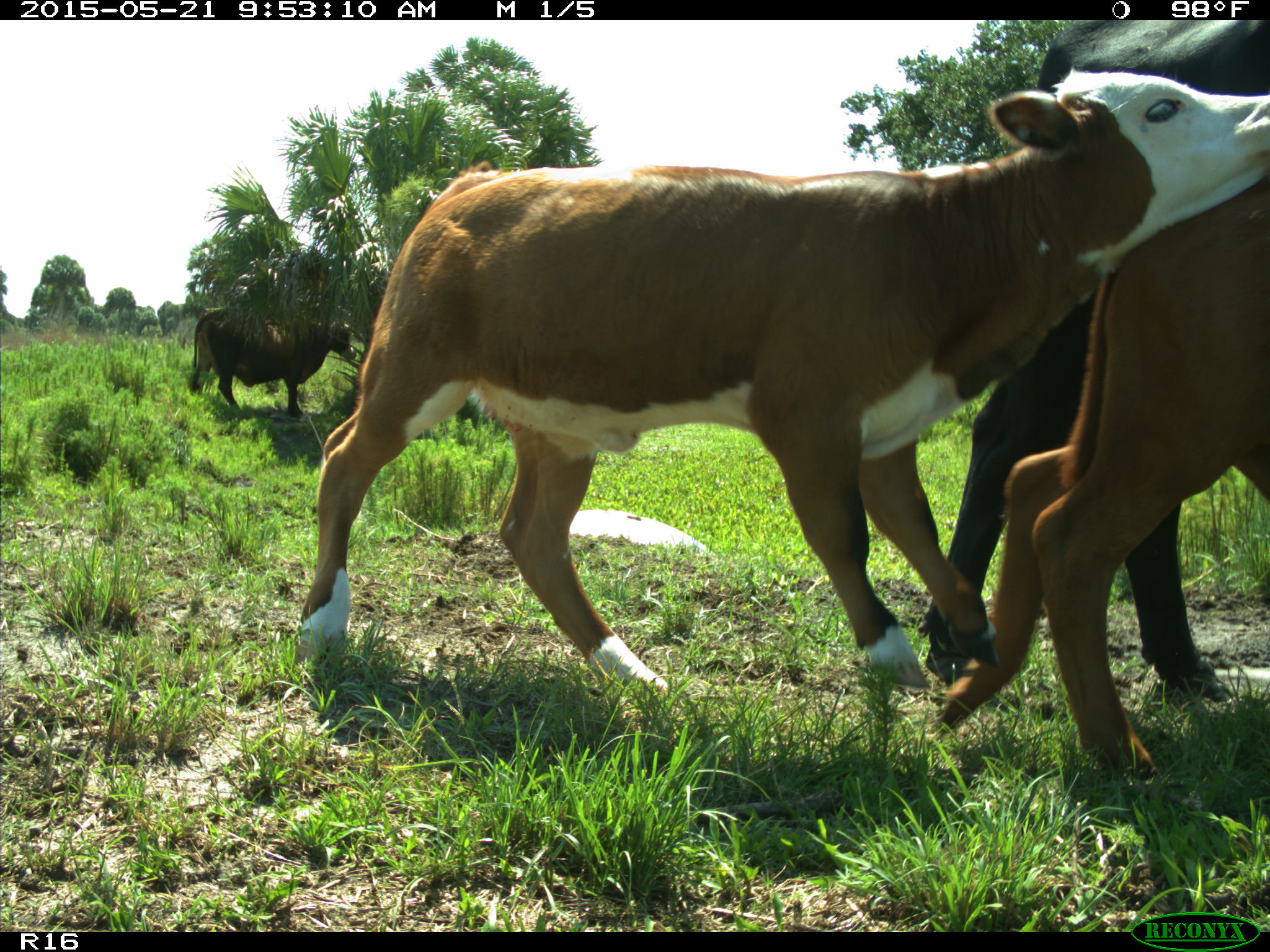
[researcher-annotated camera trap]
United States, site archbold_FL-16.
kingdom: Animalia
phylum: Chordata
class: Mammalia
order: Artiodactyla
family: Bovidae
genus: Bos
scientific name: Bos taurus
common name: domestic cow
Bos taurus (domestic cow).